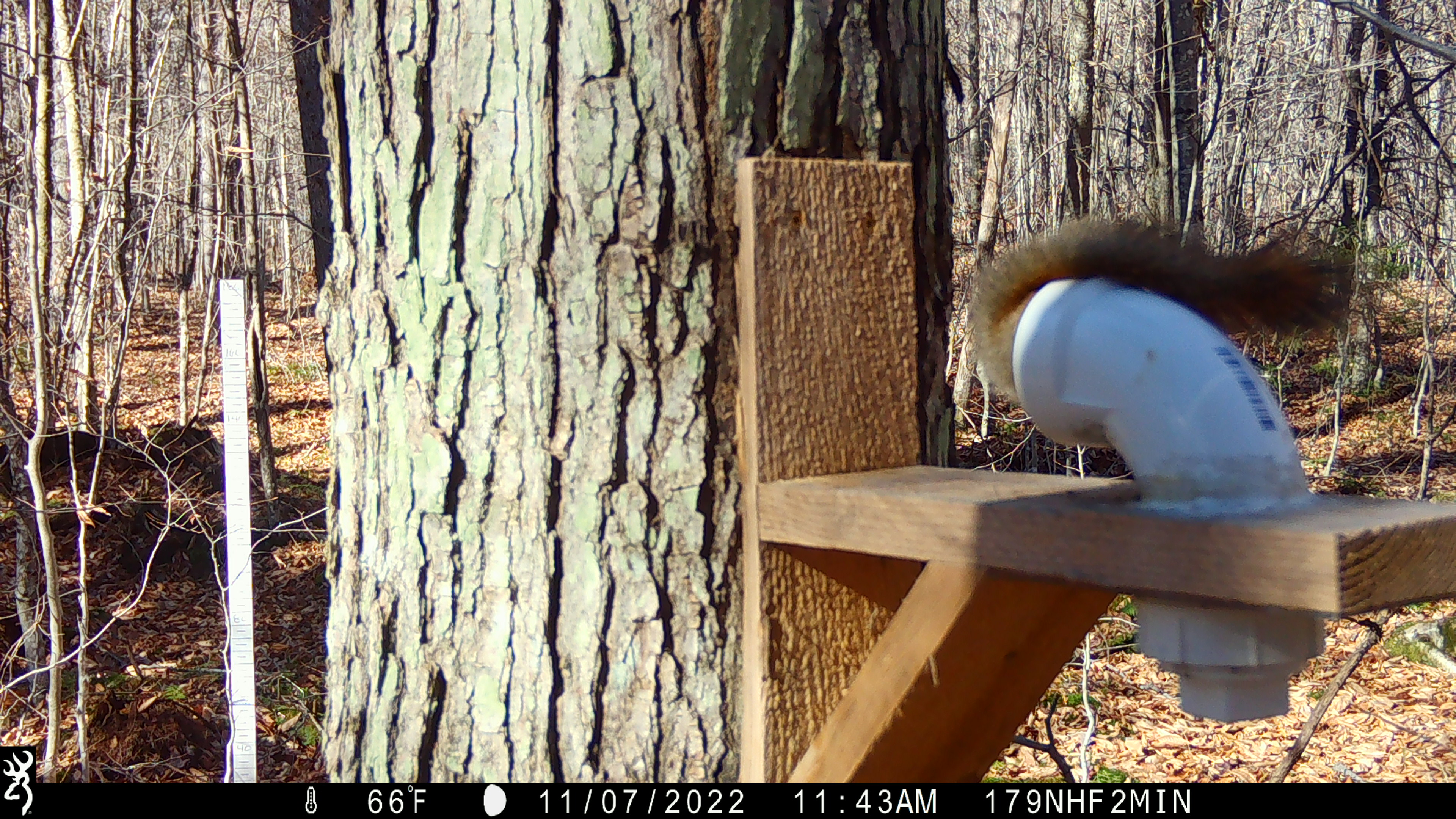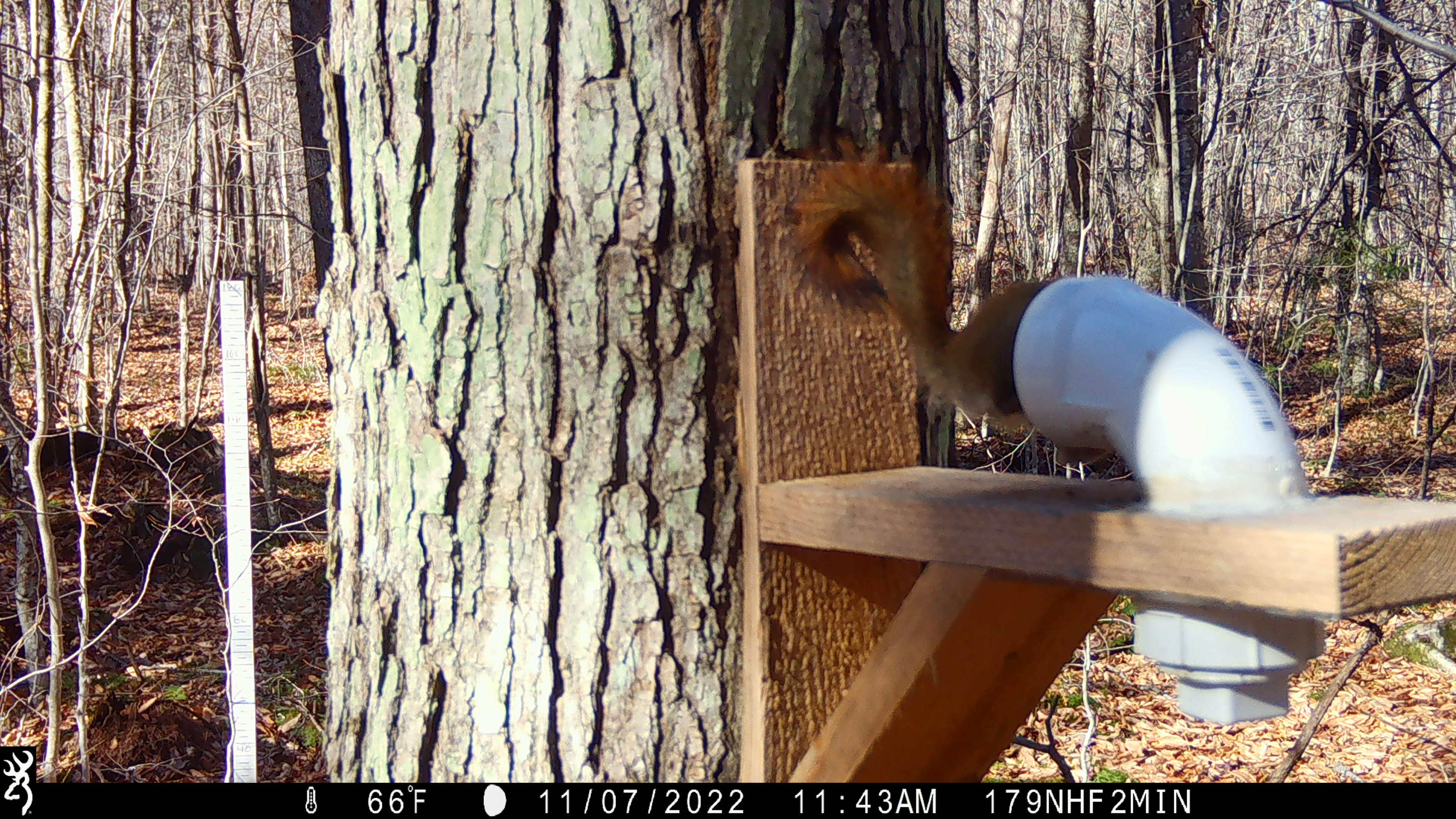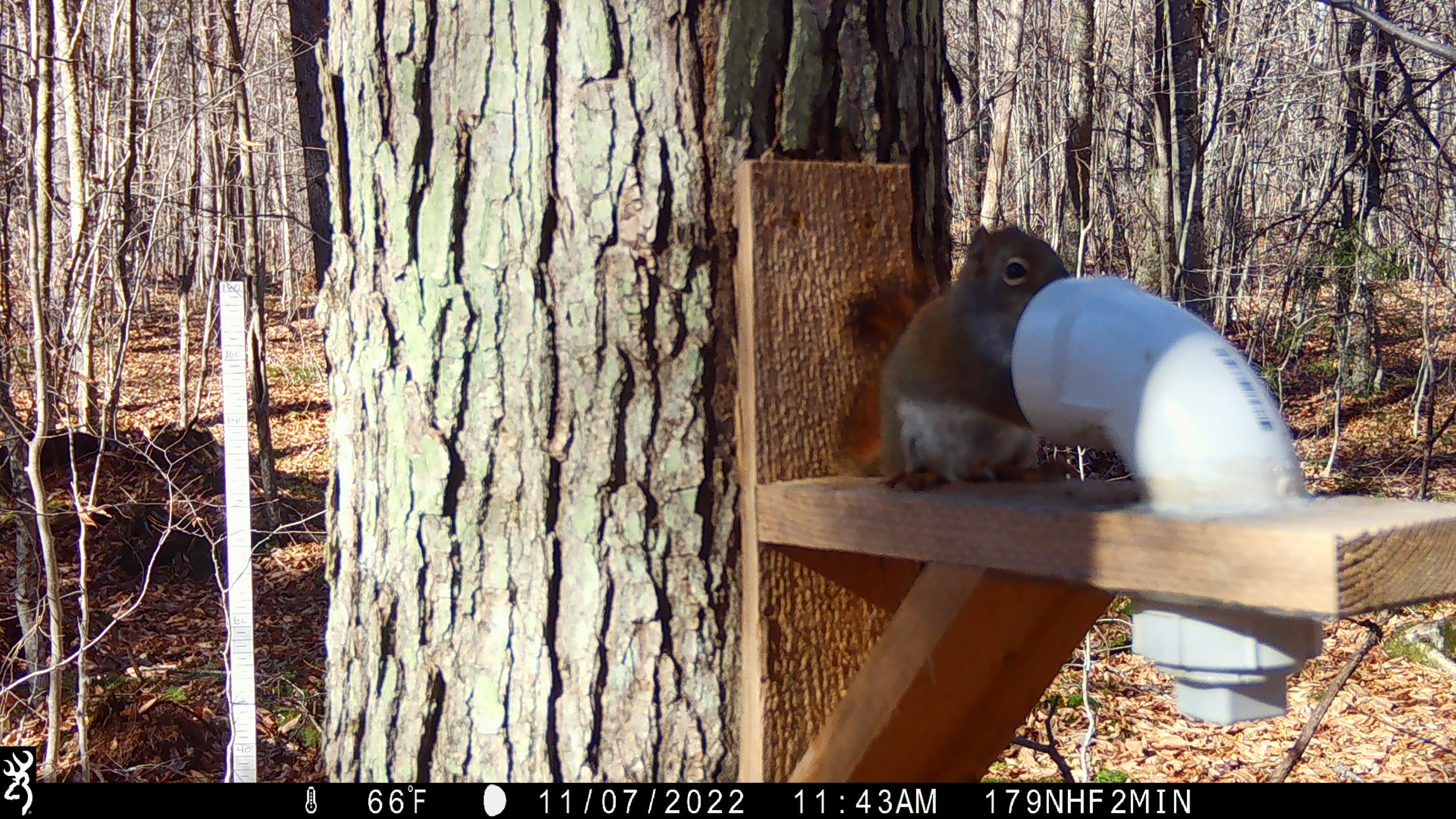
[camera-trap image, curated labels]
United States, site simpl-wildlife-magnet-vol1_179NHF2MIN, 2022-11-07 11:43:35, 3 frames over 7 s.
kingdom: Animalia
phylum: Chordata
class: Mammalia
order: Rodentia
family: Sciuridae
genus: Tamiasciurus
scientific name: Tamiasciurus hudsonicus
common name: red squirrel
Red squirrel (Tamiasciurus hudsonicus).